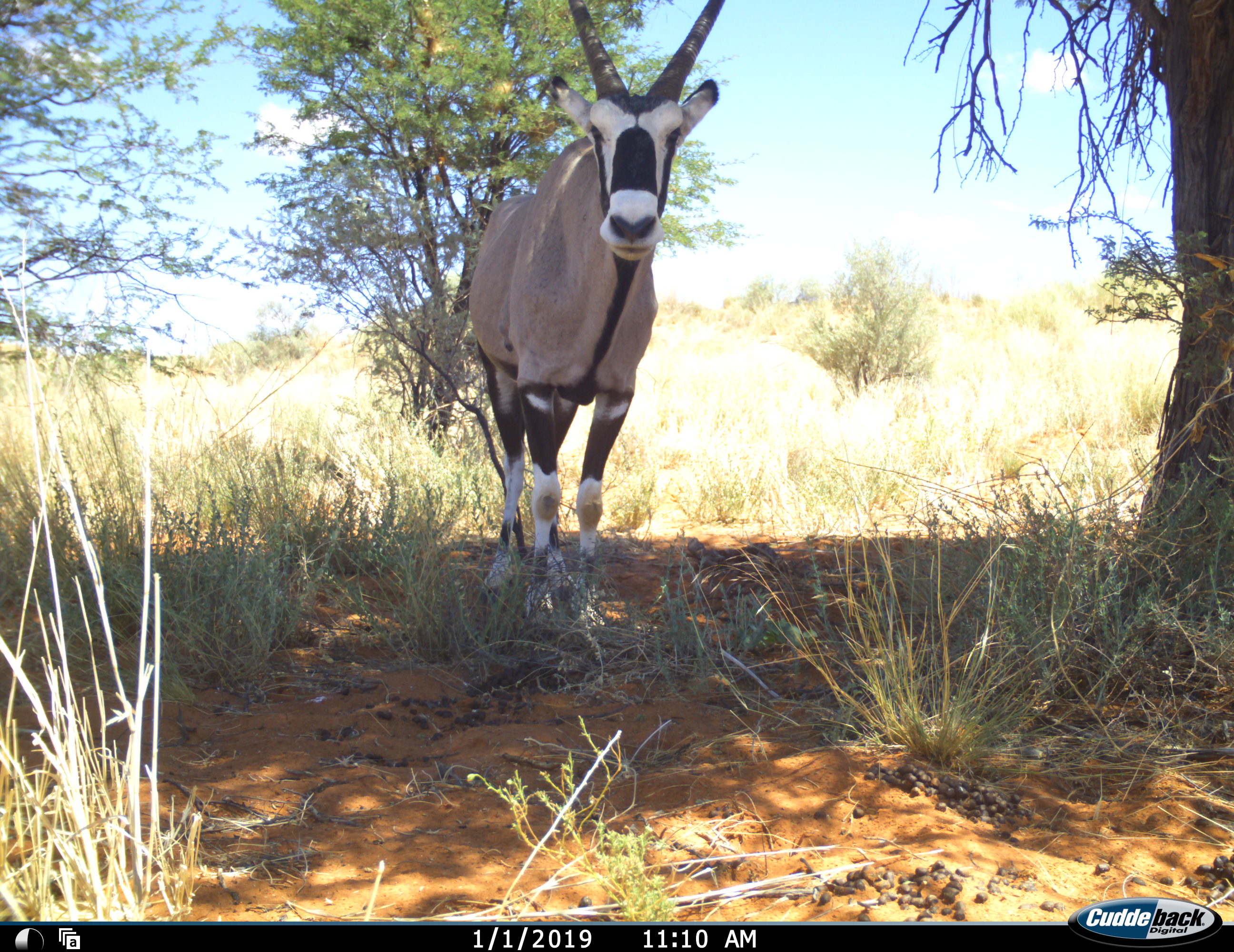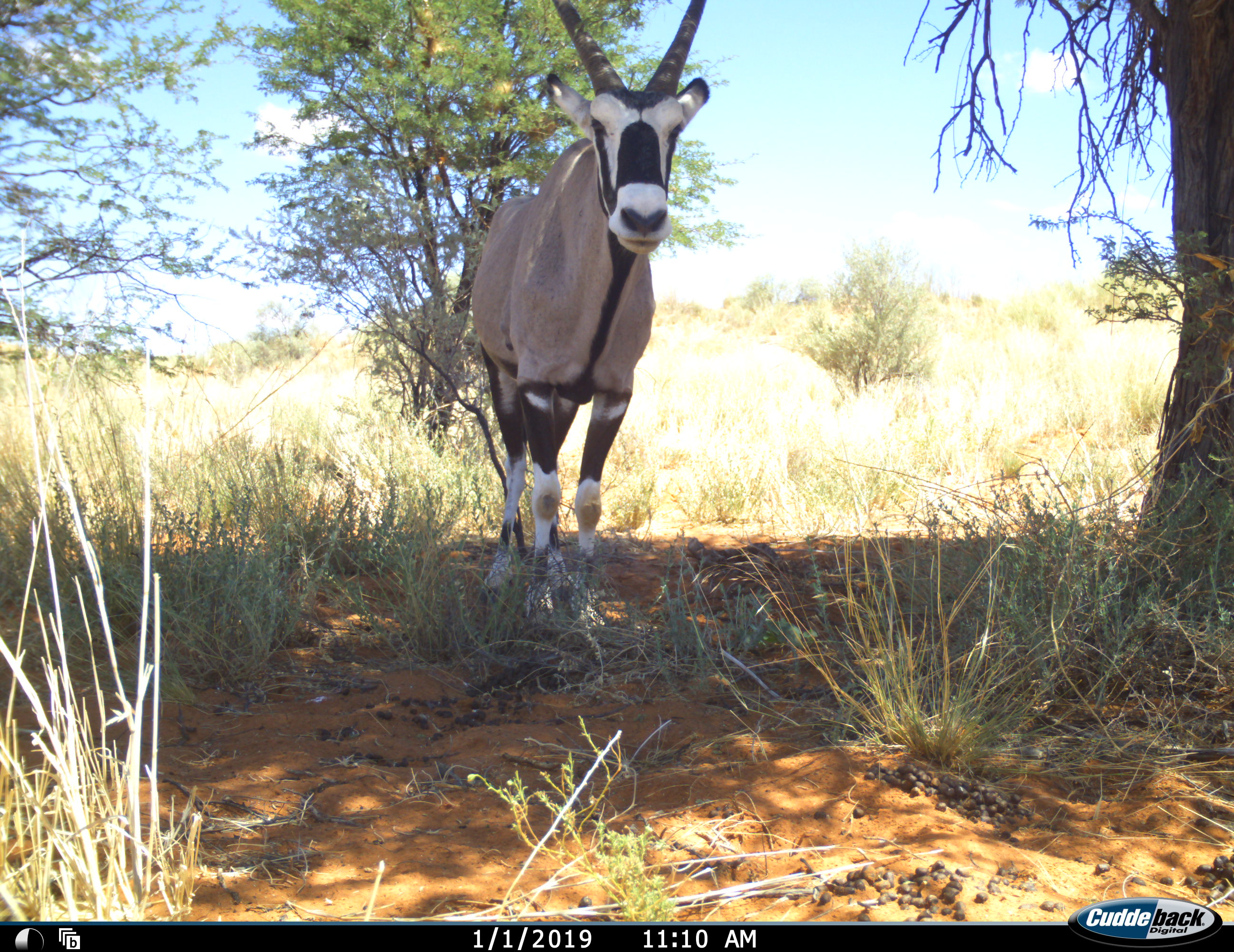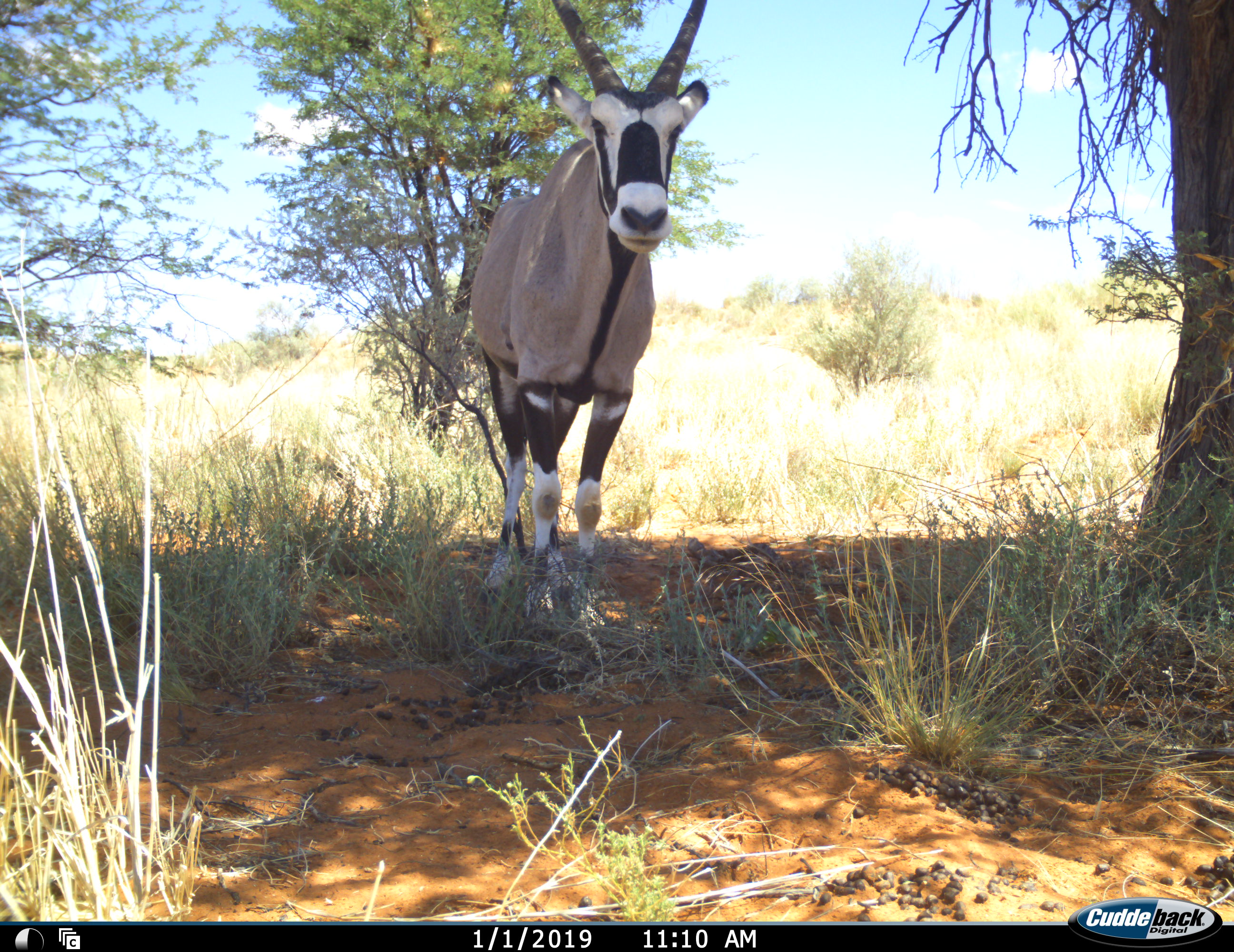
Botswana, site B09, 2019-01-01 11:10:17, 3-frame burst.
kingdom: Animalia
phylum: Chordata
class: Mammalia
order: Artiodactyla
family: Bovidae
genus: Oryx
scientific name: Oryx gazella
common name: gemsbok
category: gemsbokoryx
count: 1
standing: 89%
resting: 11%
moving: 11%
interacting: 0%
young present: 0%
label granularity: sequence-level